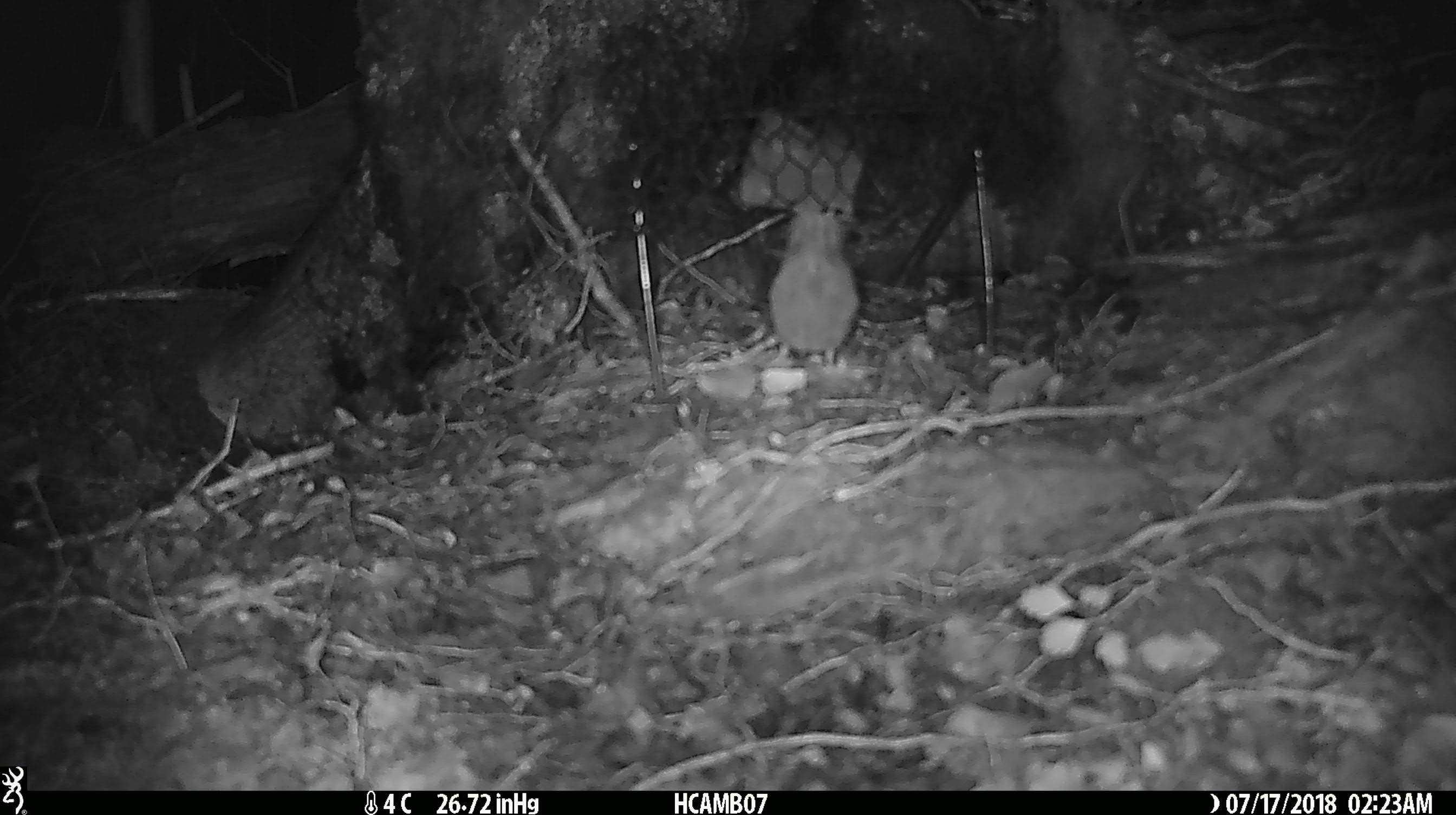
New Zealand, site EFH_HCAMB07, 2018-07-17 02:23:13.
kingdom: Animalia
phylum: Chordata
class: Mammalia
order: Rodentia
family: Muridae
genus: Mus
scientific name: Mus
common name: mouse